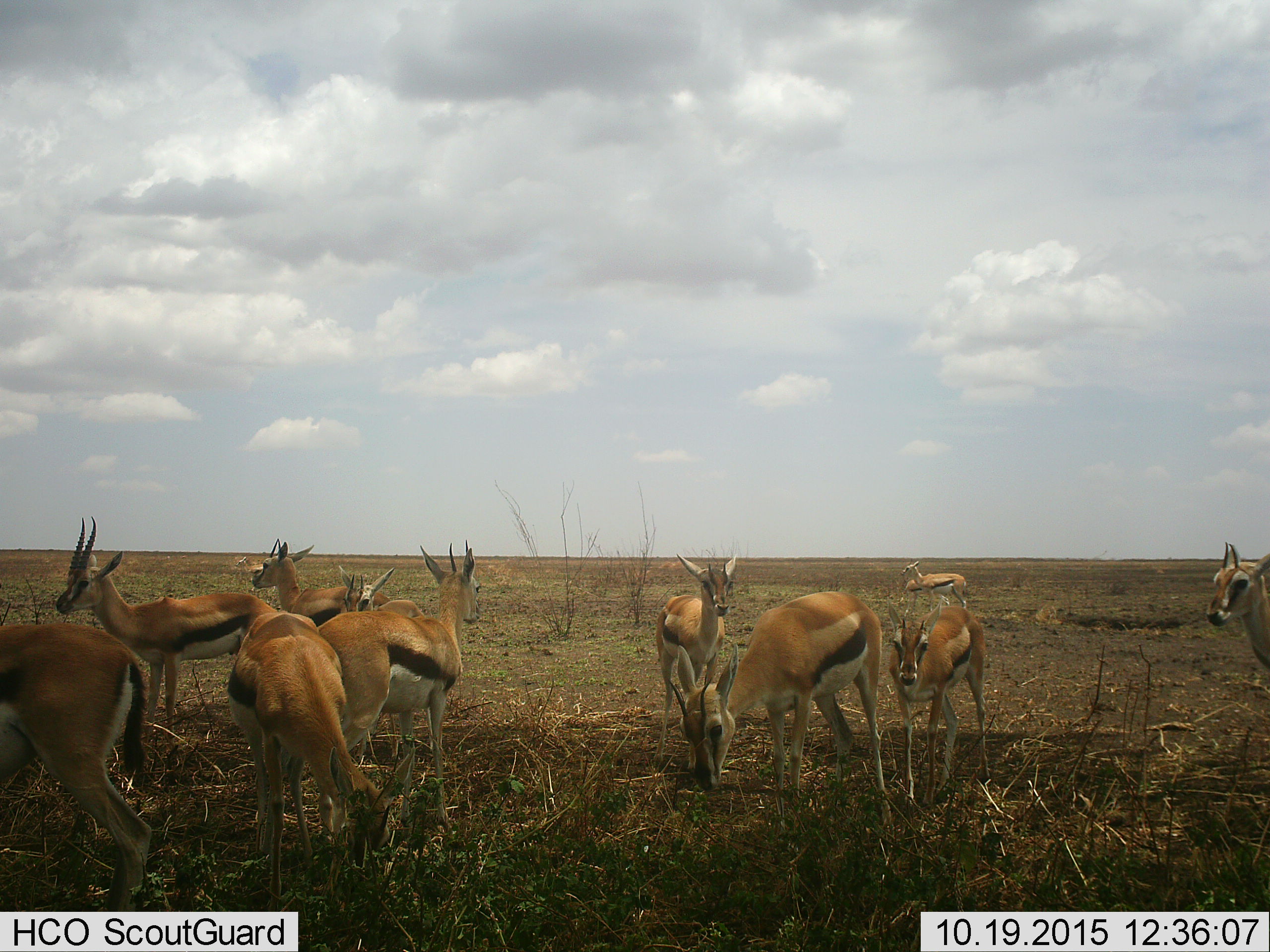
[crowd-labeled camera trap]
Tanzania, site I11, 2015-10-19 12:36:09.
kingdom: Animalia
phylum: Chordata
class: Mammalia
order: Artiodactyla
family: Bovidae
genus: Eudorcas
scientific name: Eudorcas thomsonii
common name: thomson's gazelle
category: gazellethomsons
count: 11-50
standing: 100%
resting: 0%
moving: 0%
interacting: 0%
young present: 20%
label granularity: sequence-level